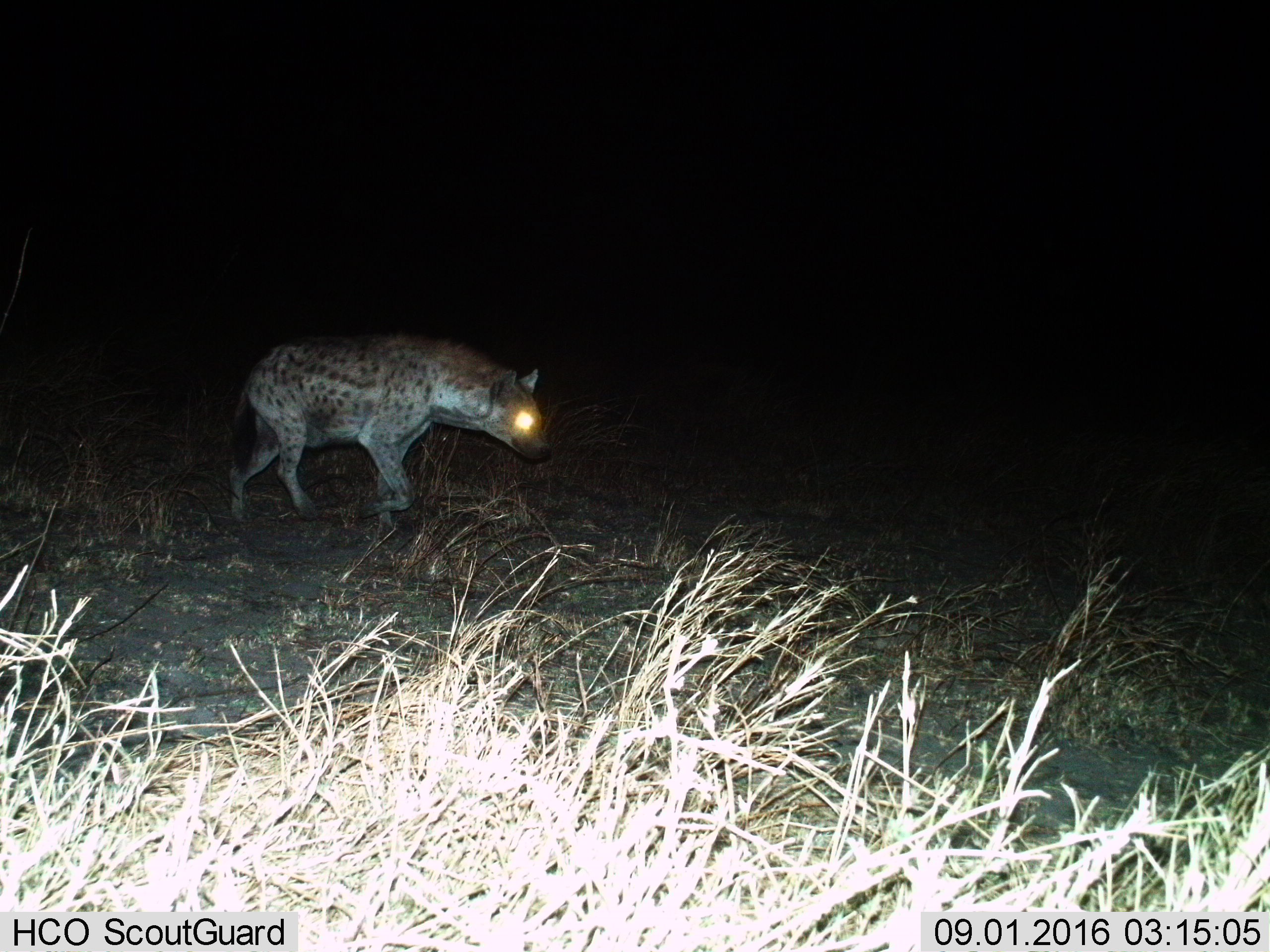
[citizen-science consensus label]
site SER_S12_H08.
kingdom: Animalia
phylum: Chordata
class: Mammalia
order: Carnivora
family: Hyaenidae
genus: Crocuta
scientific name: Crocuta crocuta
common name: spotted hyena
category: hyenaspotted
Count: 1.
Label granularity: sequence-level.